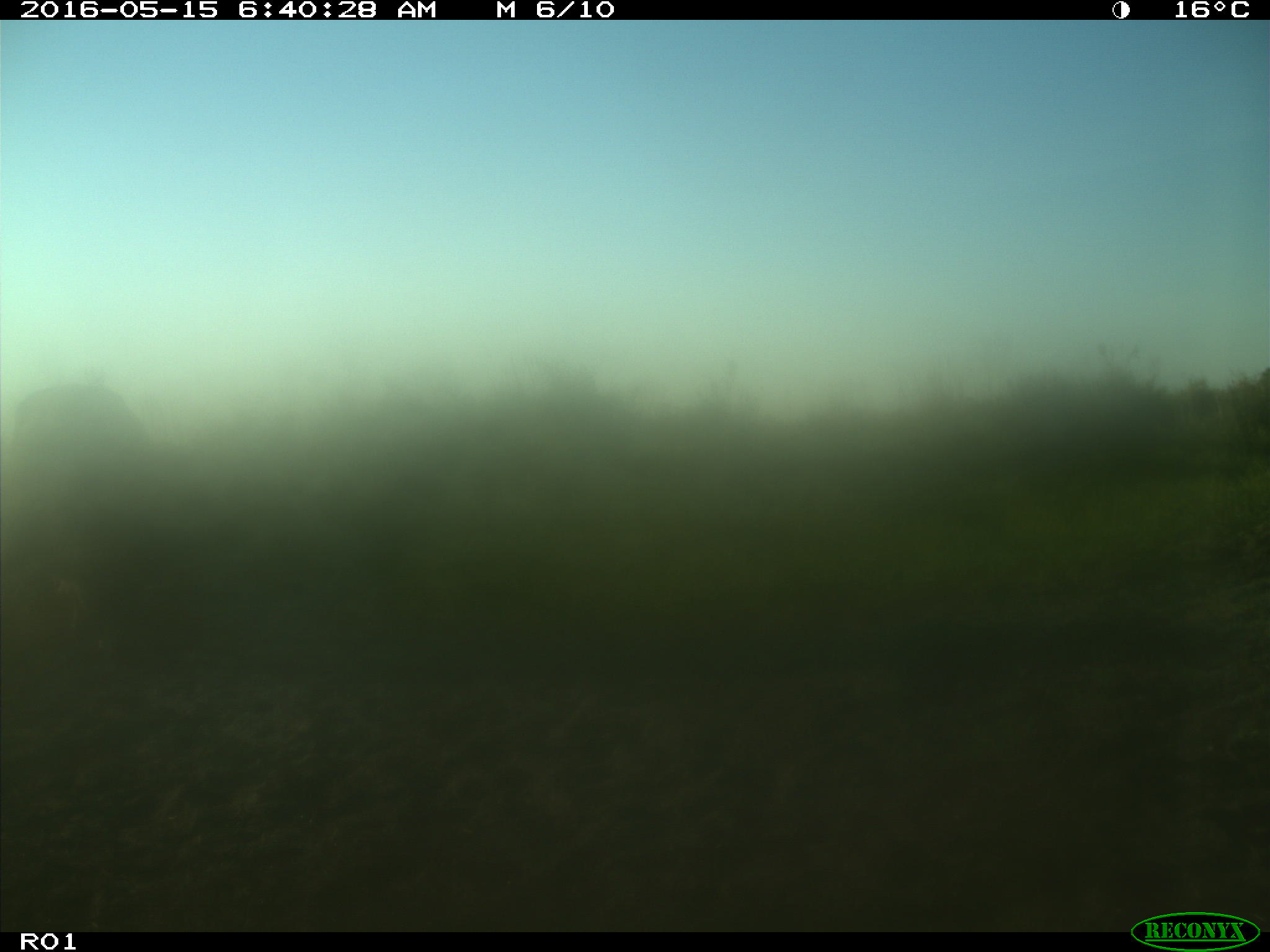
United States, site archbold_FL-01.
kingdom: Animalia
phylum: Chordata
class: Mammalia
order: Artiodactyla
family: Bovidae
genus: Bos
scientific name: Bos taurus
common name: domestic cow